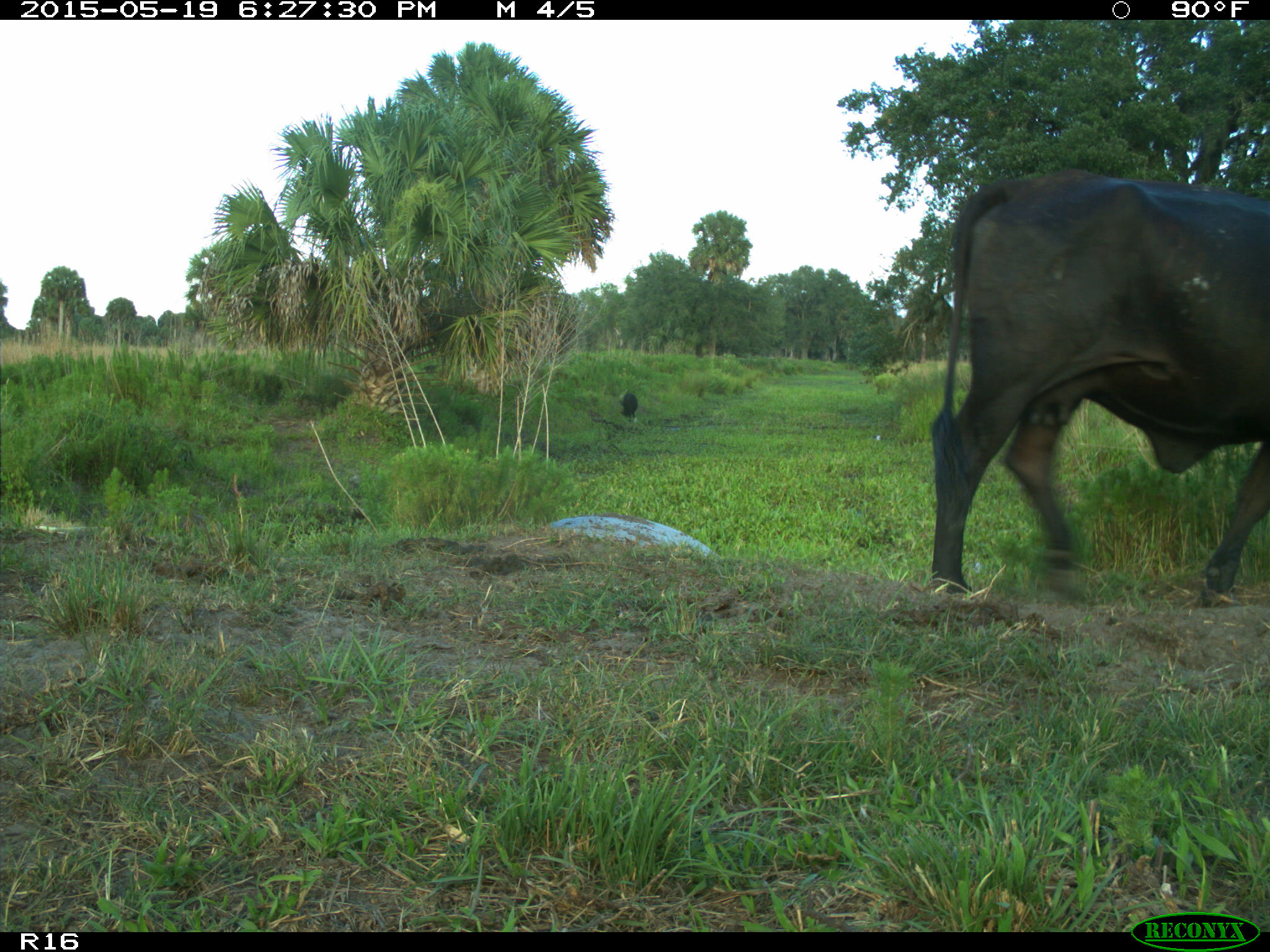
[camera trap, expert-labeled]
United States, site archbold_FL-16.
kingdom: Animalia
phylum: Chordata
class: Mammalia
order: Artiodactyla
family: Bovidae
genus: Bos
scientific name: Bos taurus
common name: domestic cow